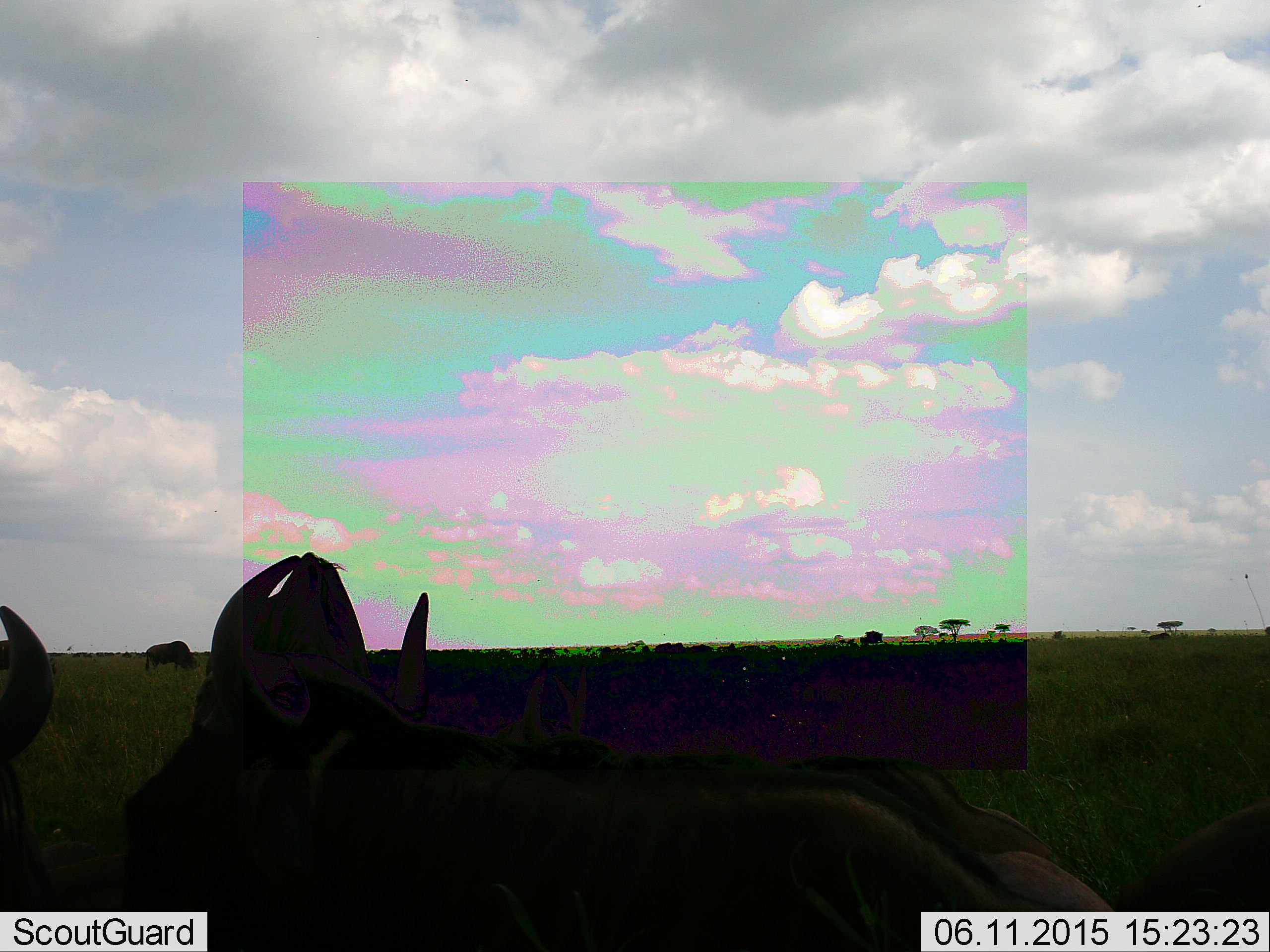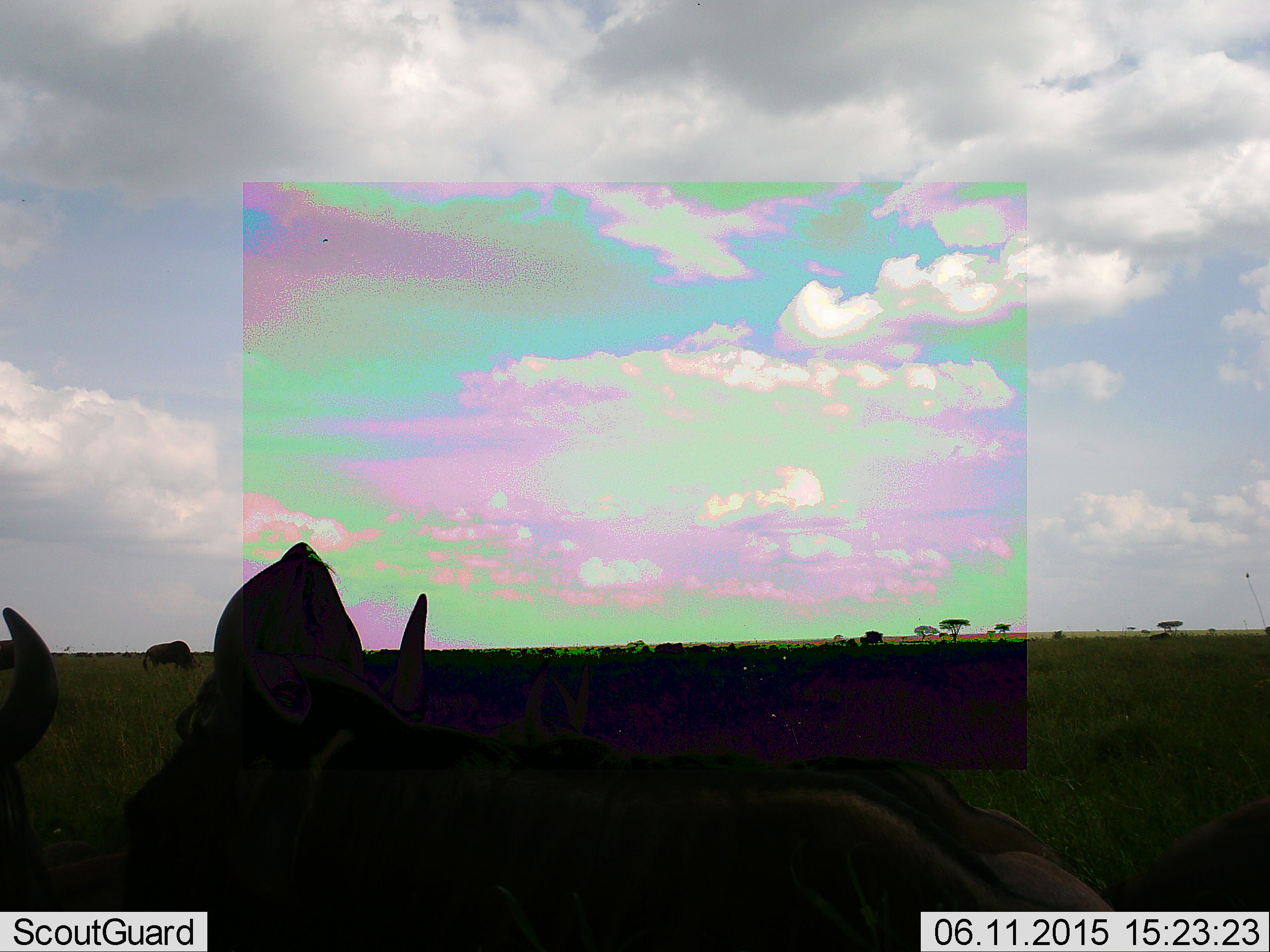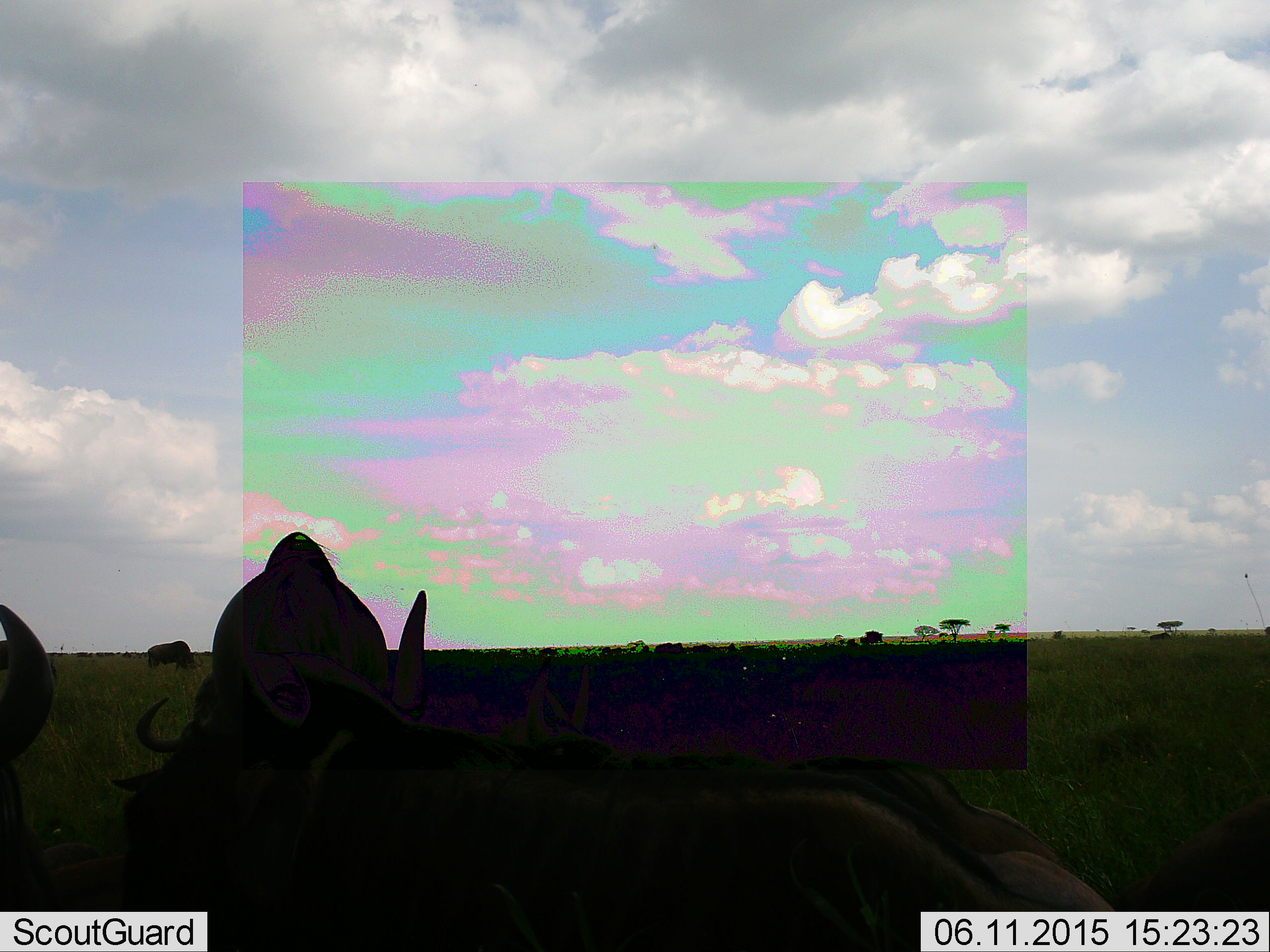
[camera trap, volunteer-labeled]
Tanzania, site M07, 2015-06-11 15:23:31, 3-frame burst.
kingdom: Animalia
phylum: Chordata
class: Mammalia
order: Artiodactyla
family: Bovidae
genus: Connochaetes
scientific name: Connochaetes taurinus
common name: blue wildebeest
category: wildebeest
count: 4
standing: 50%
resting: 60%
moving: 10%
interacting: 10%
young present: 0%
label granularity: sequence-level